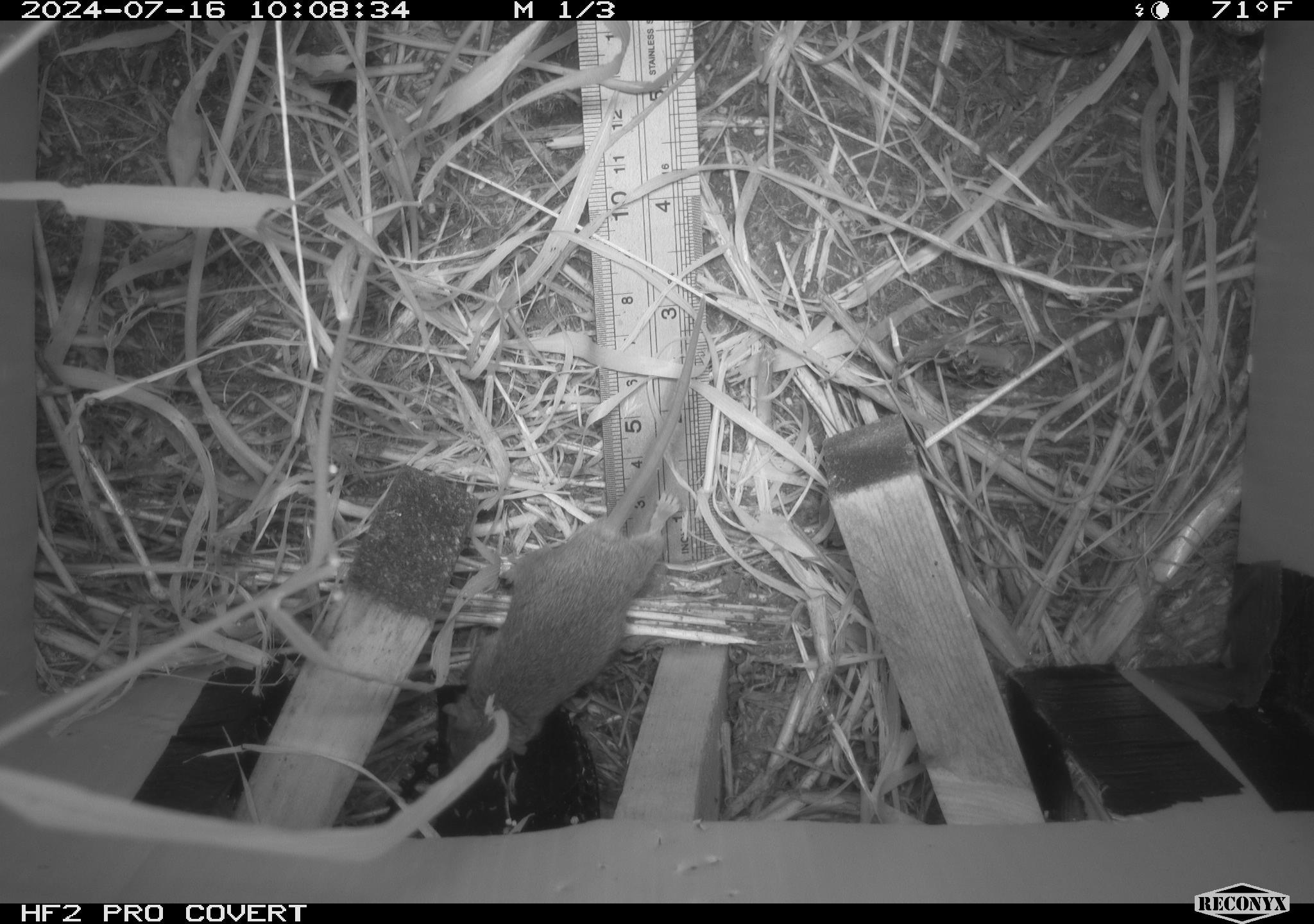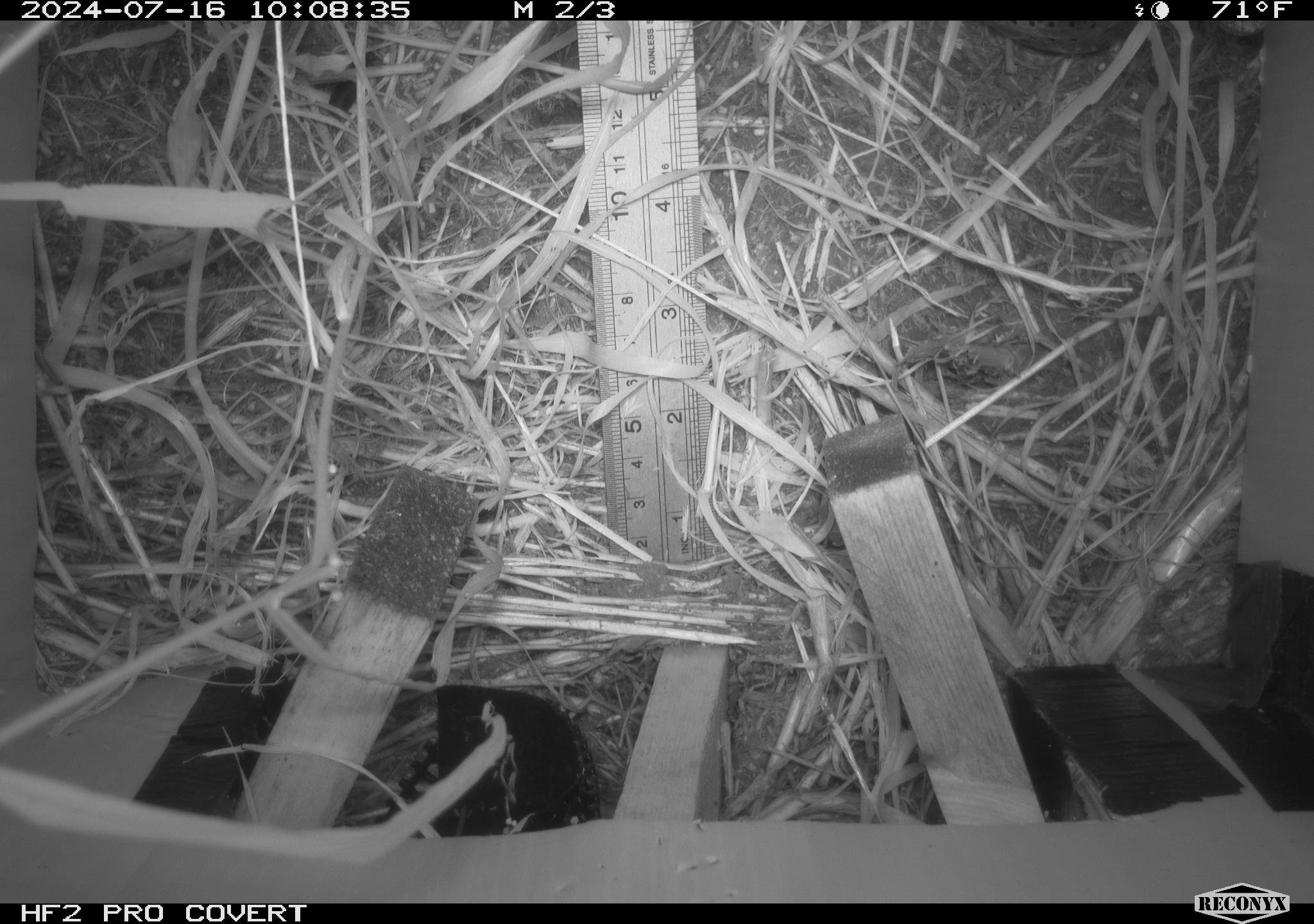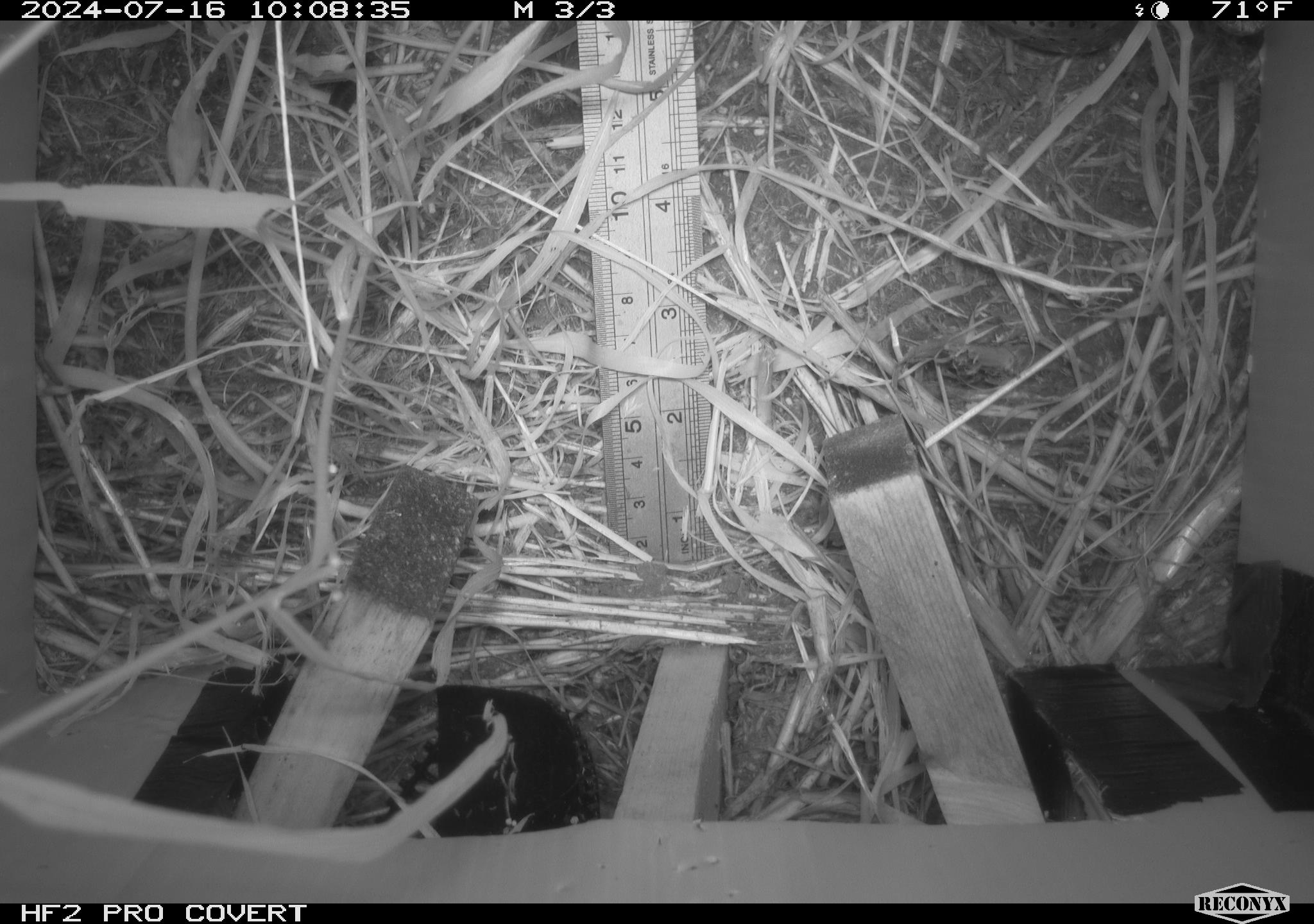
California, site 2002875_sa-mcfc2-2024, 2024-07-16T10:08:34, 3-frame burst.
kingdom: Animalia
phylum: Chordata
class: Mammalia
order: Rodentia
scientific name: Rodentia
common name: rodent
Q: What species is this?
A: Rodent (Rodentia).